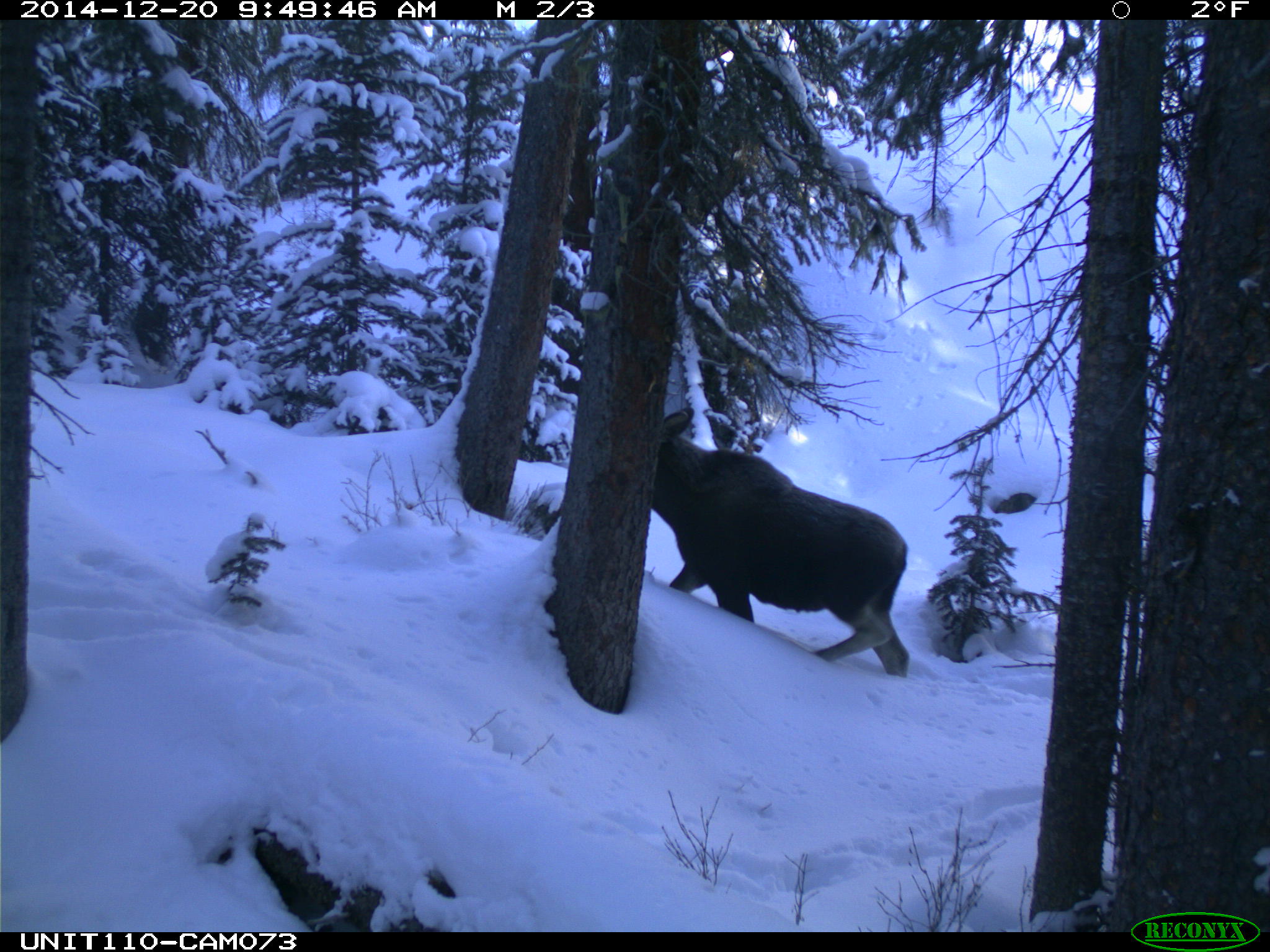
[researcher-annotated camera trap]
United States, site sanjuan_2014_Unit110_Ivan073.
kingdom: Animalia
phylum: Chordata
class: Mammalia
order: Artiodactyla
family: Cervidae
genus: Alces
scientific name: Alces alces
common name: moose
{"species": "Alces alces (moose)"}